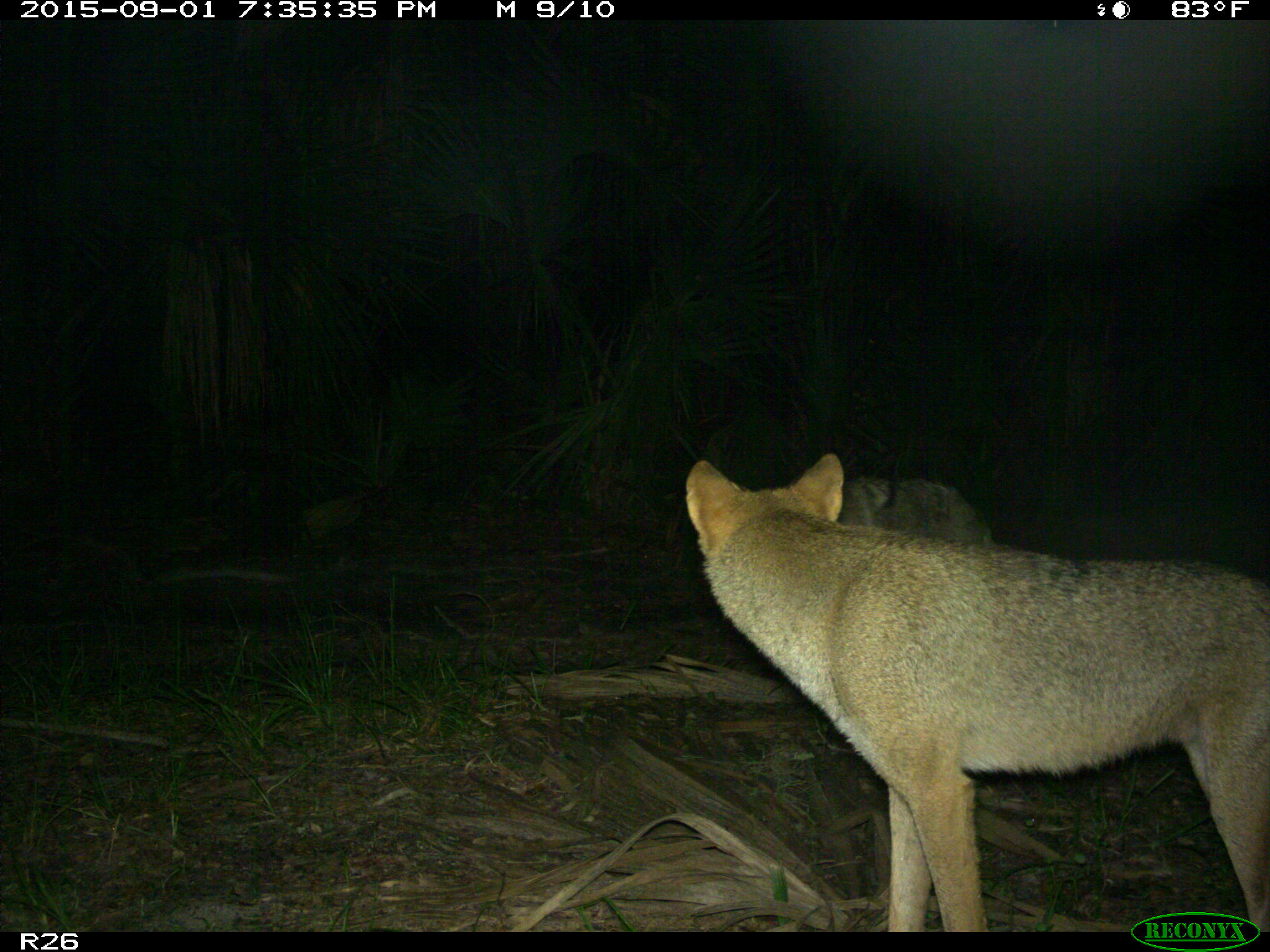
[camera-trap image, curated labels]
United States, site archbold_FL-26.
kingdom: Animalia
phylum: Chordata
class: Mammalia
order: Carnivora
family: Canidae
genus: Canis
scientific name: Canis latrans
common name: coyote